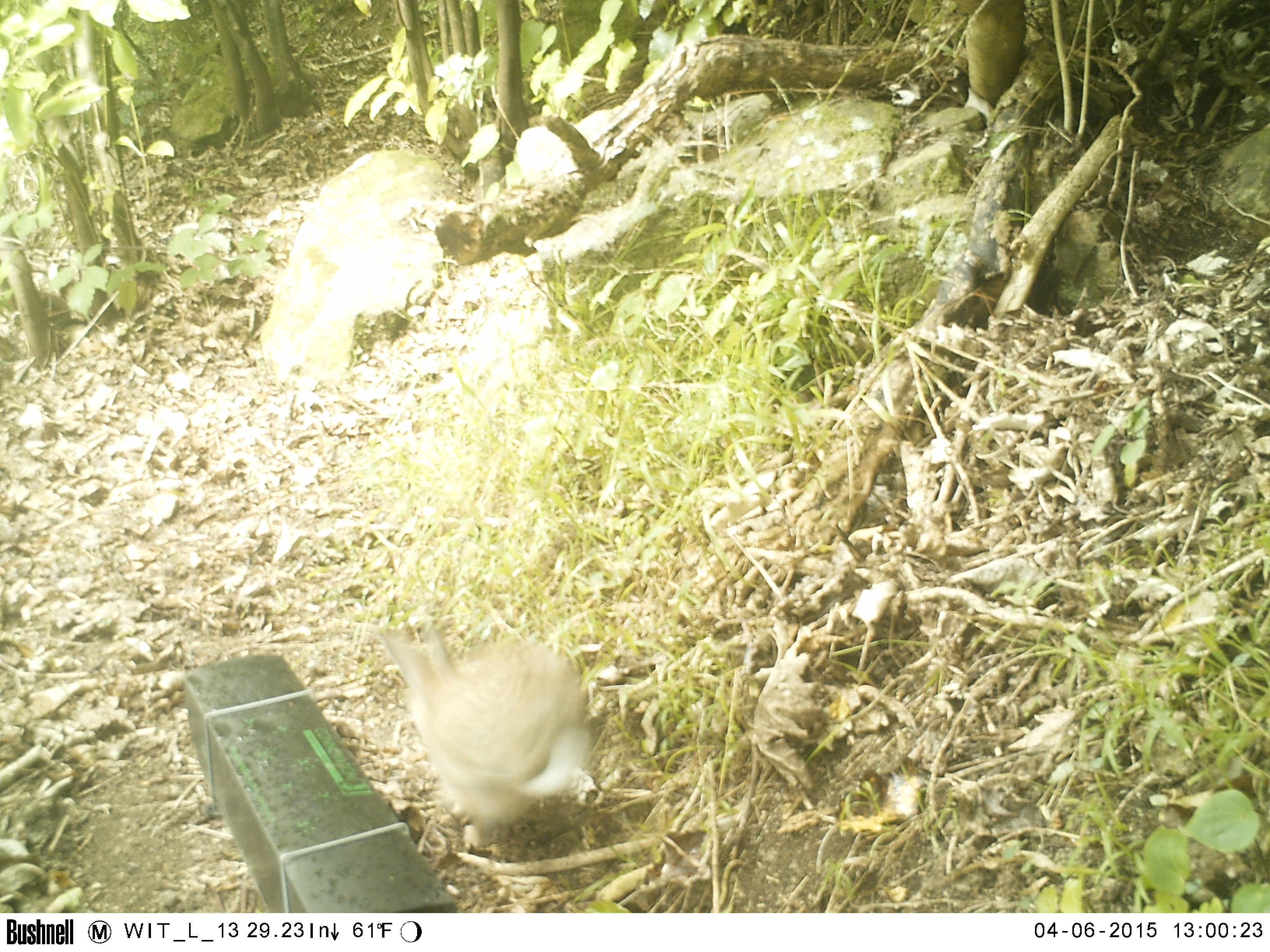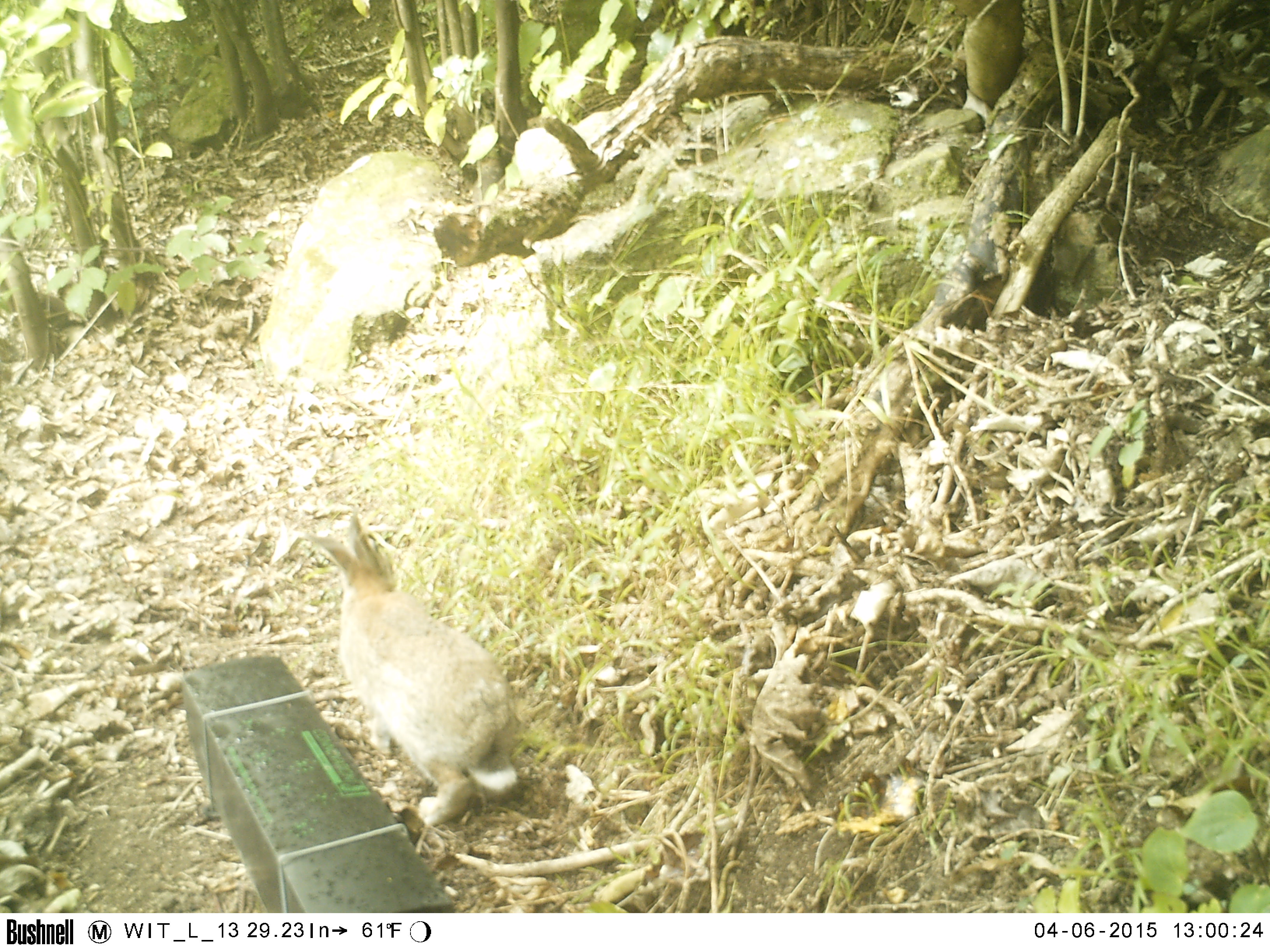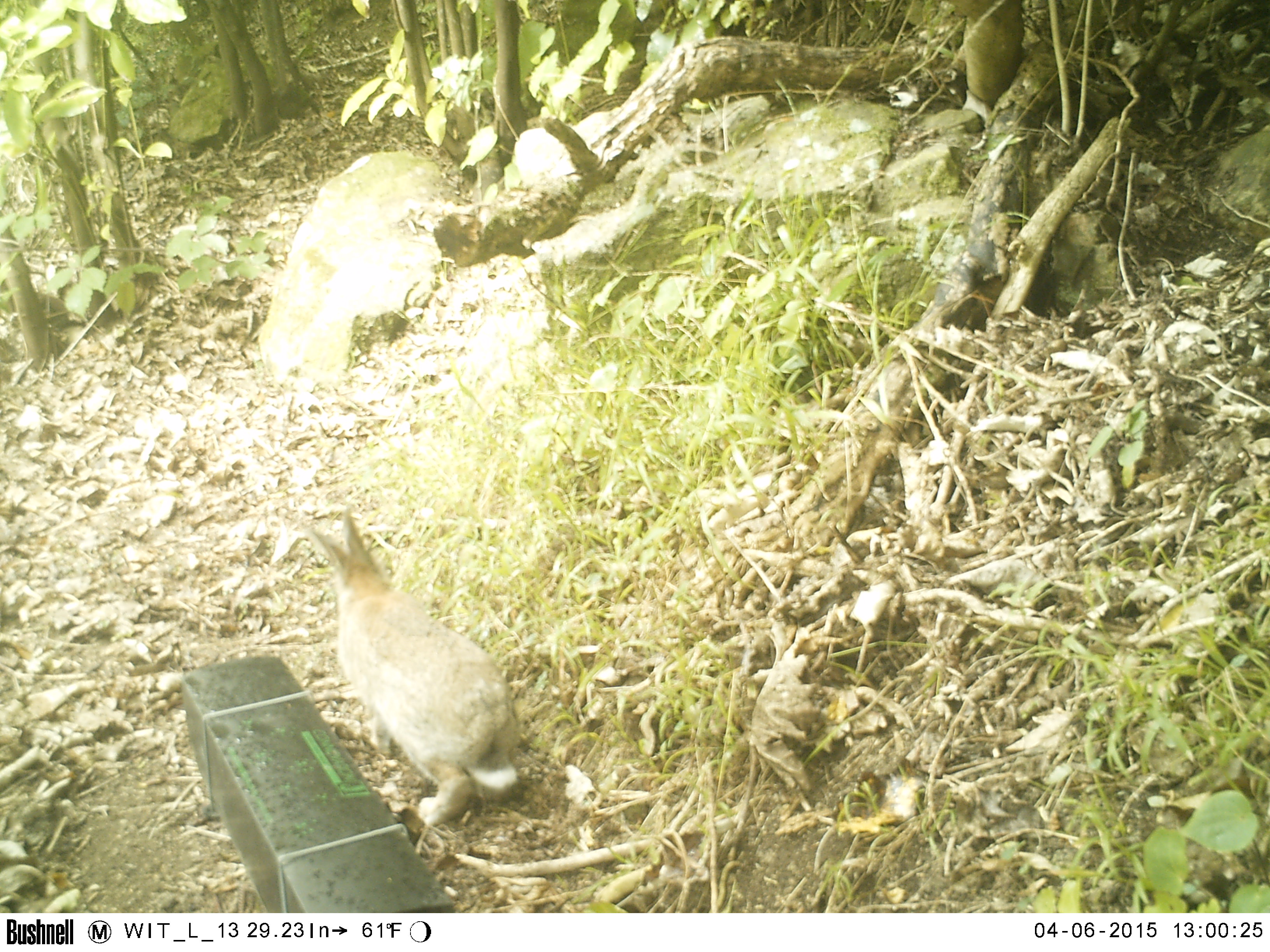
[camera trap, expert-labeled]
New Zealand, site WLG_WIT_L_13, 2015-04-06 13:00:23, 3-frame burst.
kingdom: Animalia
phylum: Chordata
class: Mammalia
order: Lagomorpha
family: Leporidae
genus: Oryctolagus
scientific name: Oryctolagus cuniculus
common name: european rabbit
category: rabbit